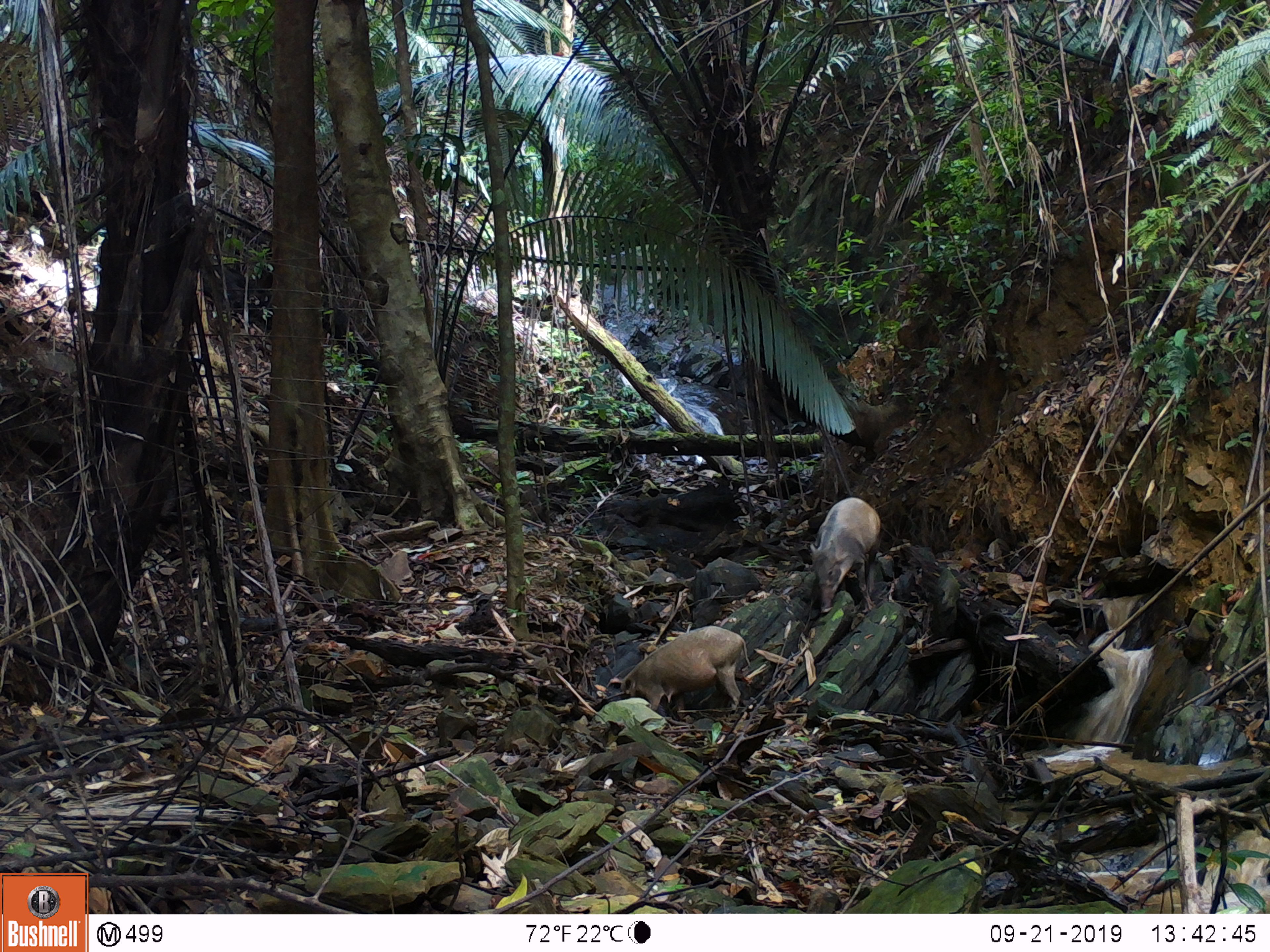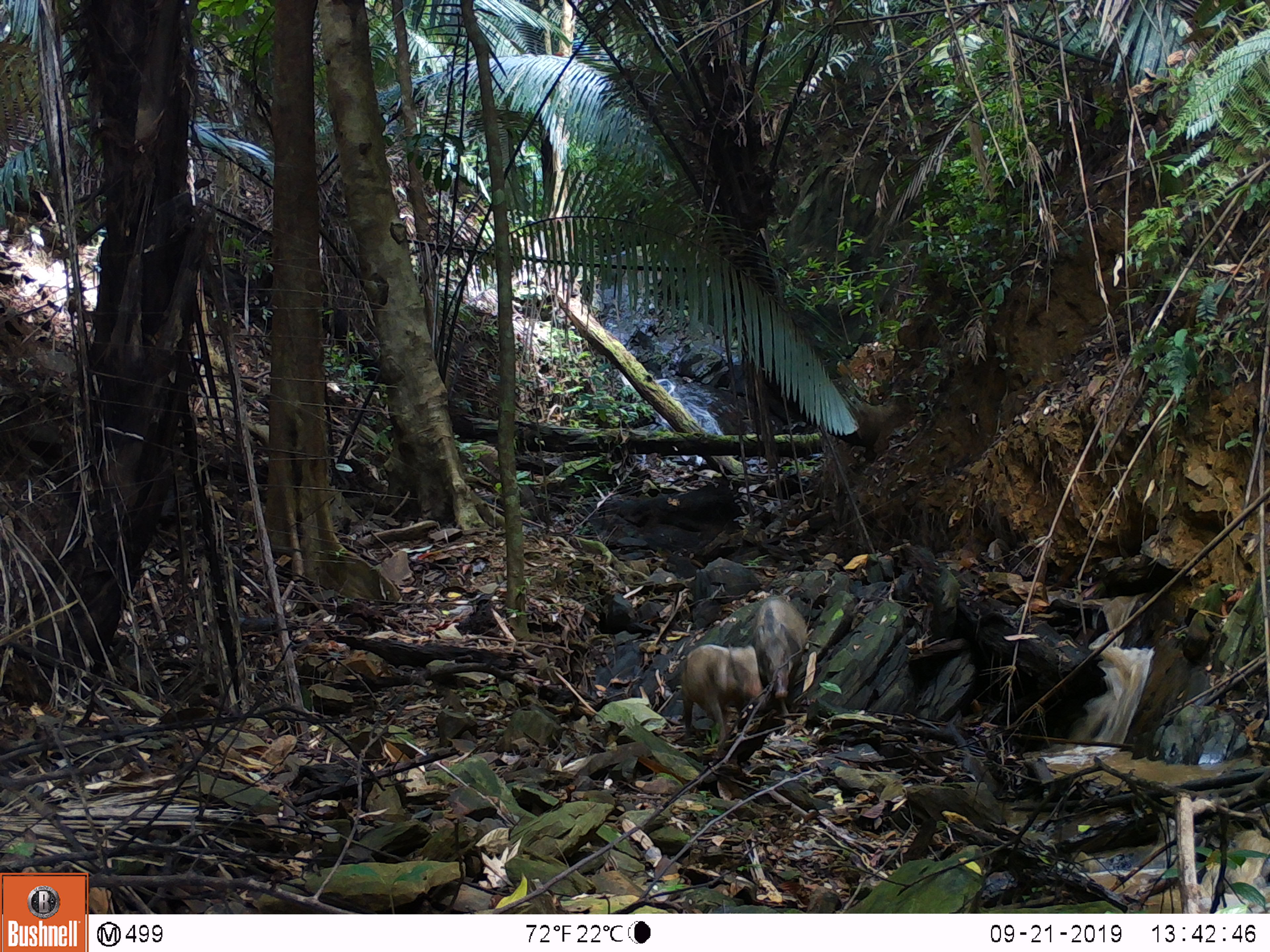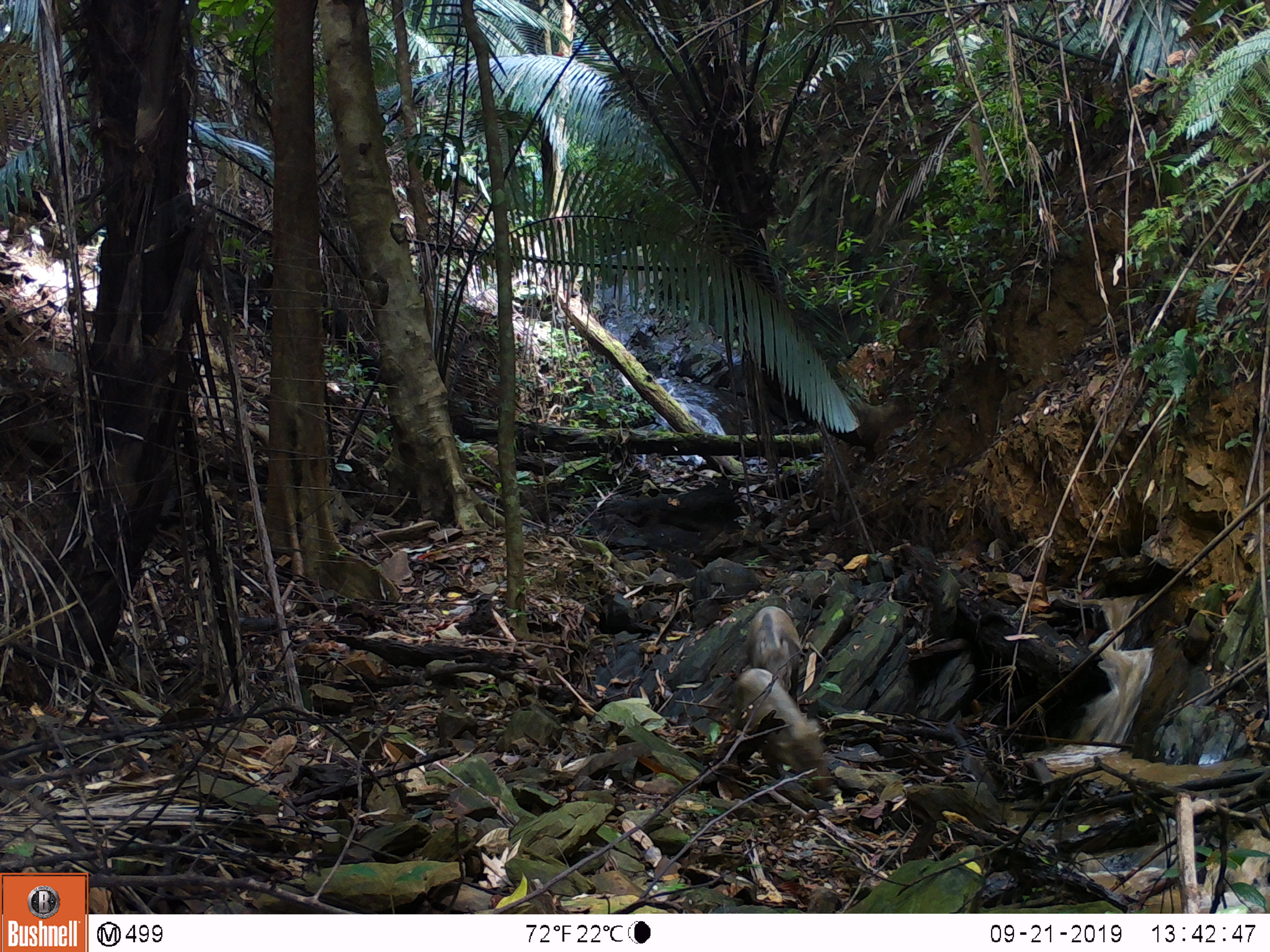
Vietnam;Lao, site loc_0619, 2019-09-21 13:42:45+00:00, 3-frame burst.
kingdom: Animalia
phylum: Chordata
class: Mammalia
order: Artiodactyla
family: Suidae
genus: Sus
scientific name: Sus scrofa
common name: eurasian wild pig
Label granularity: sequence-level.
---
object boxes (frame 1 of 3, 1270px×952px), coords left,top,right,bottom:
eurasian wild pig: 619,624,751,719; 809,495,883,614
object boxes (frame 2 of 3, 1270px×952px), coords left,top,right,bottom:
eurasian wild pig: 679,643,767,752; 751,596,811,716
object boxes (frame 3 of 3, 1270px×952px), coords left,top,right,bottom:
eurasian wild pig: 729,667,833,796; 744,606,801,702